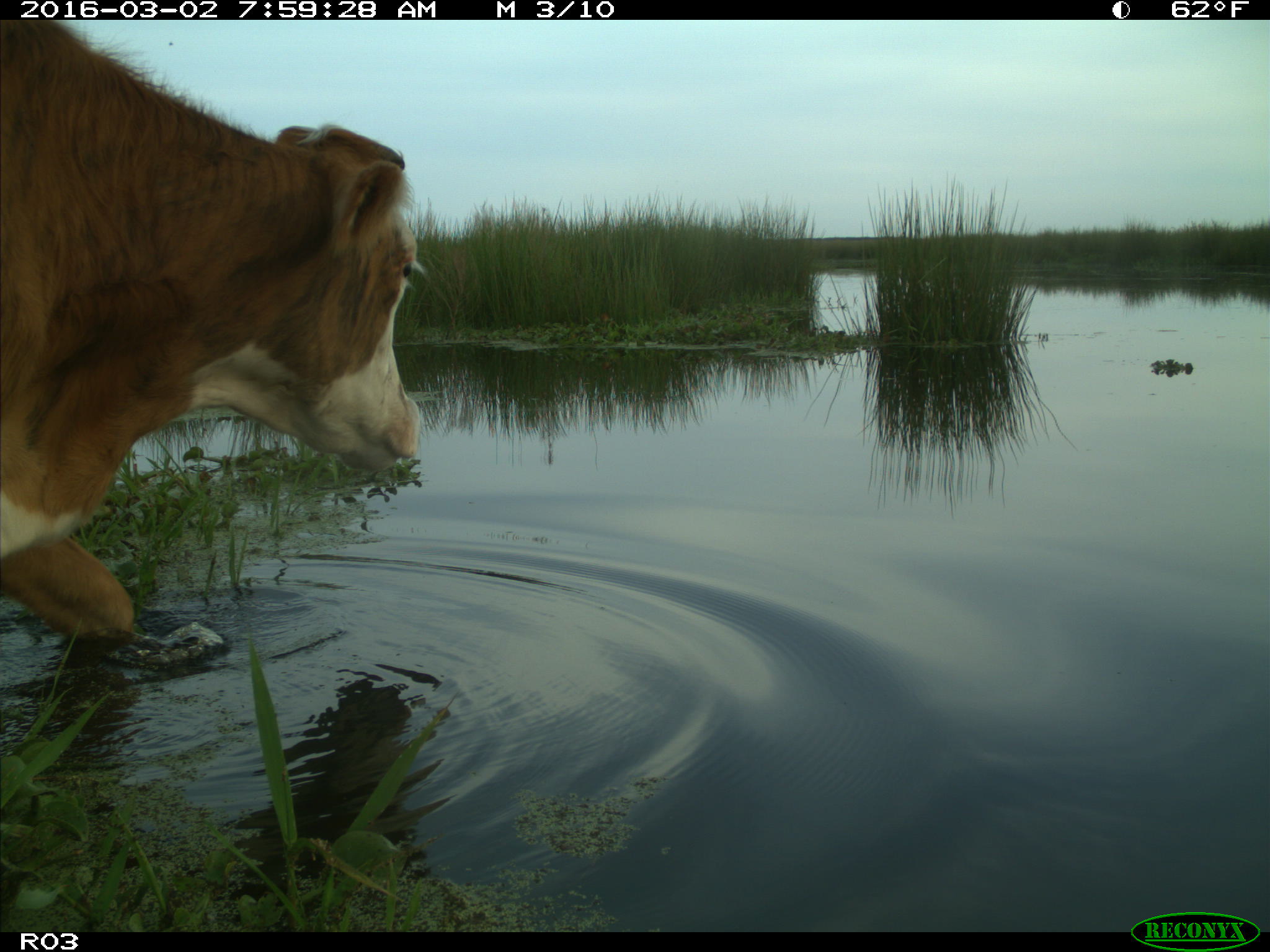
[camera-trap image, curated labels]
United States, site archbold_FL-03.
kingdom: Animalia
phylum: Chordata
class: Mammalia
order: Artiodactyla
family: Bovidae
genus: Bos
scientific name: Bos taurus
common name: domestic cow